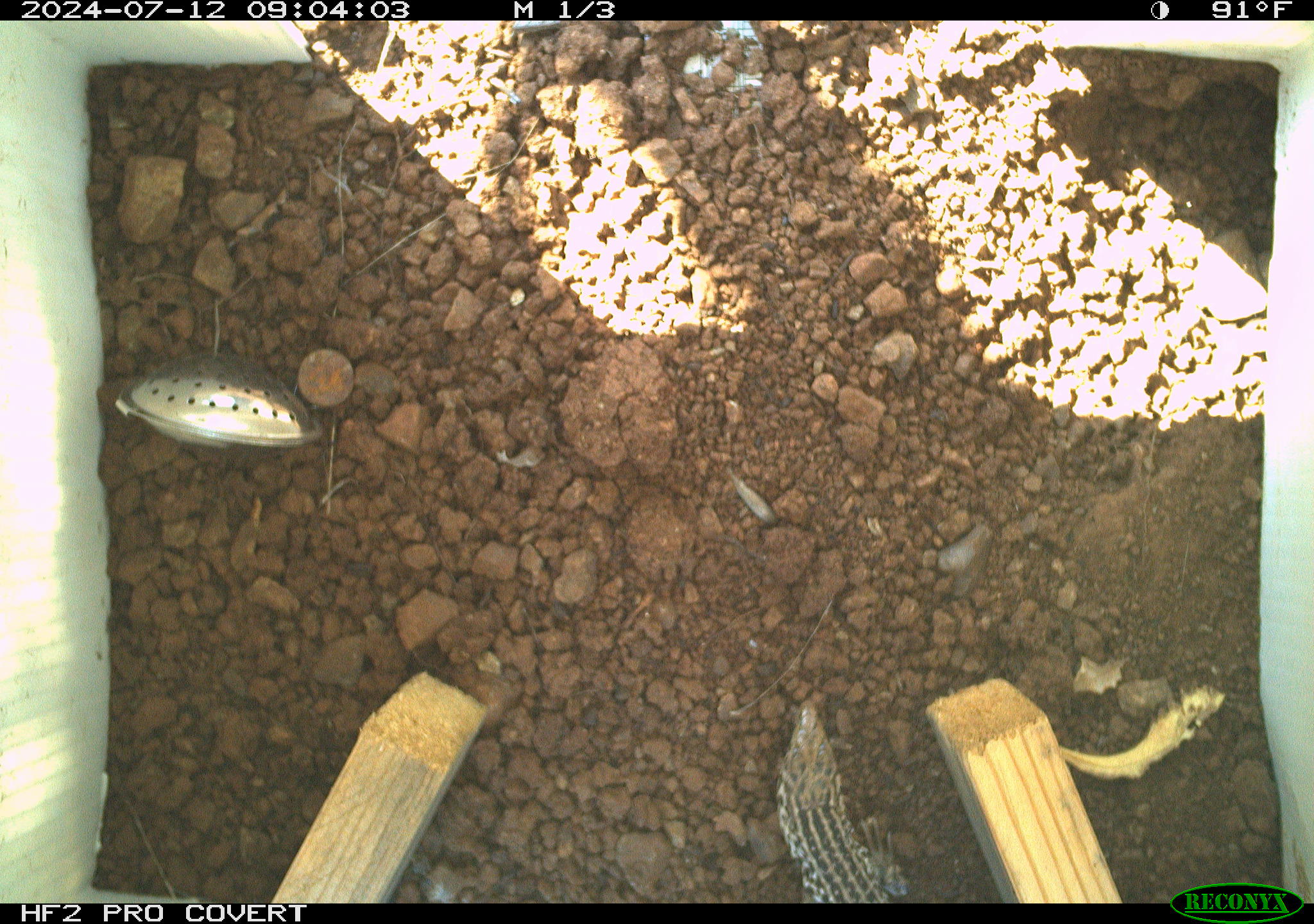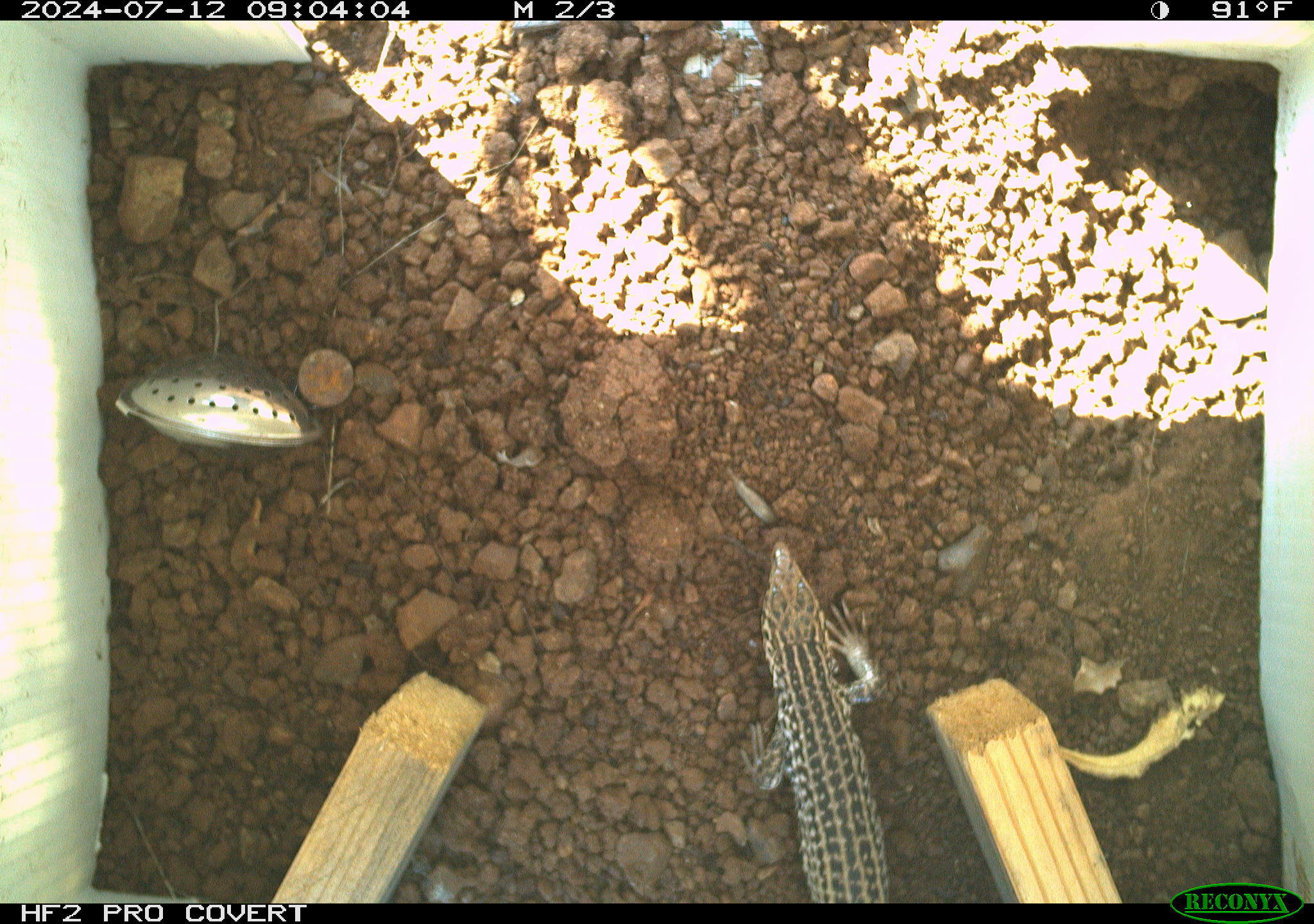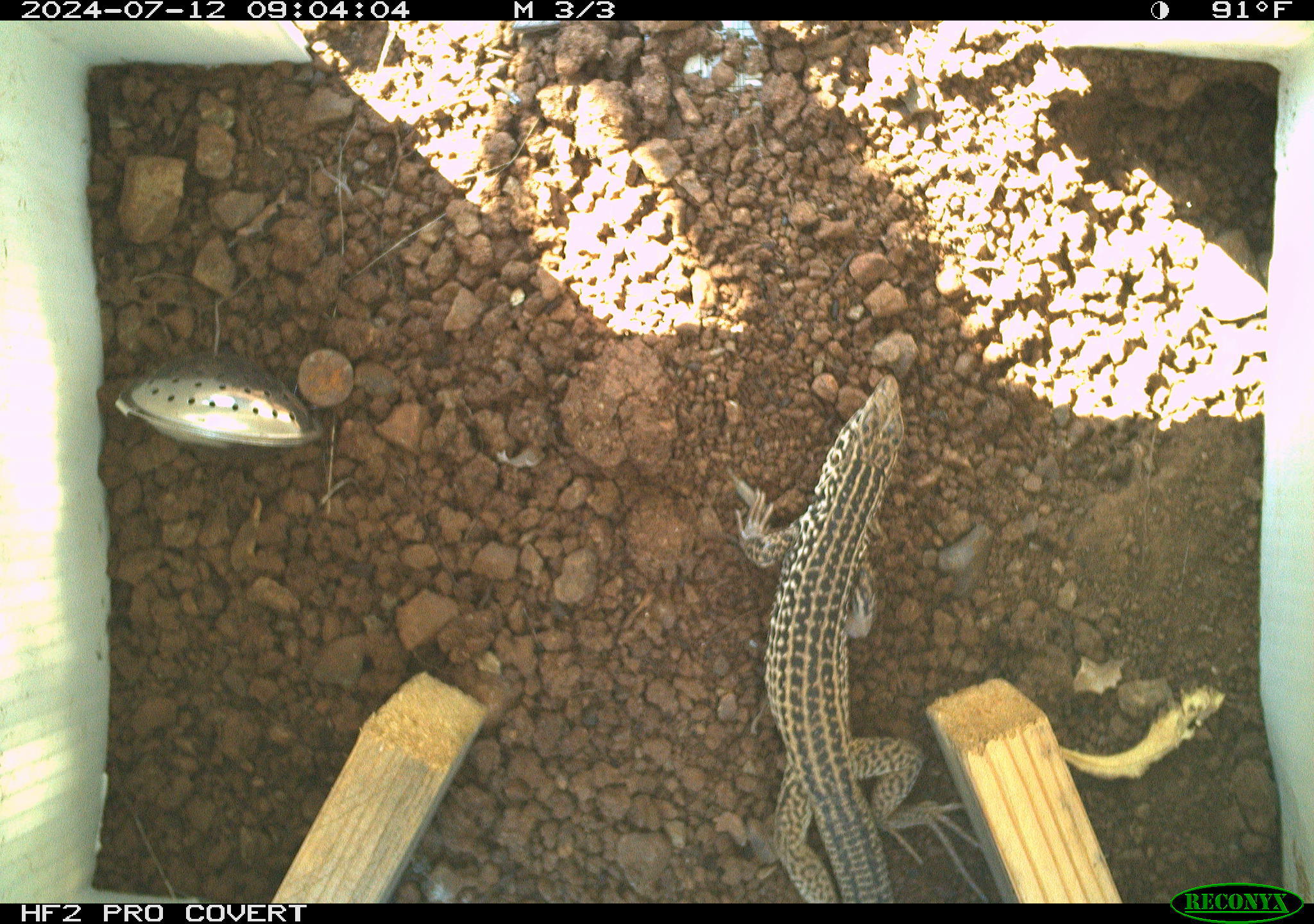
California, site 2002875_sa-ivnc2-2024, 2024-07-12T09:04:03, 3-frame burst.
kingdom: Animalia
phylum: Chordata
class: Reptilia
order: Squamata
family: Teiidae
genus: Aspidoscelis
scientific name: Aspidoscelis tigris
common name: western whiptail